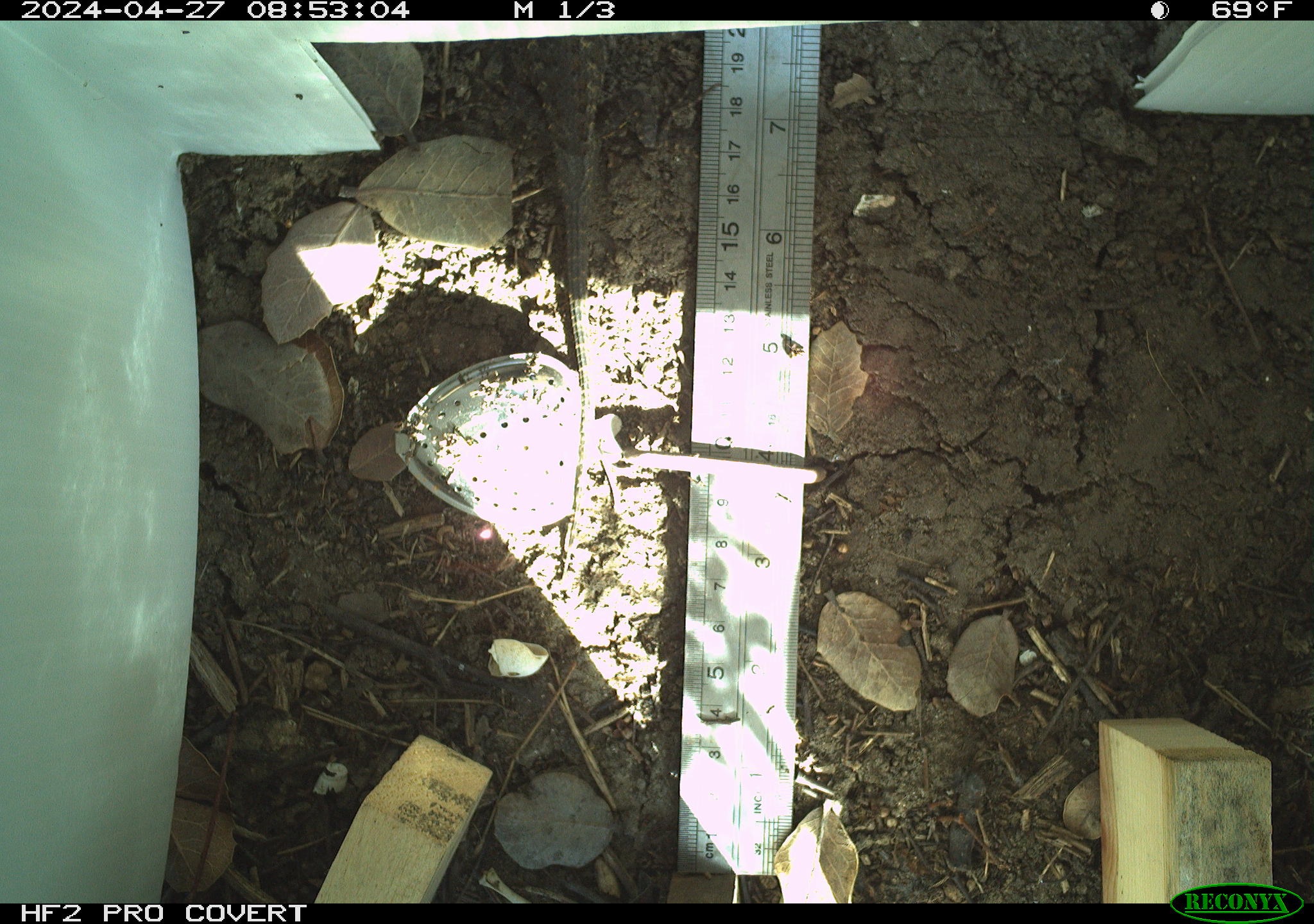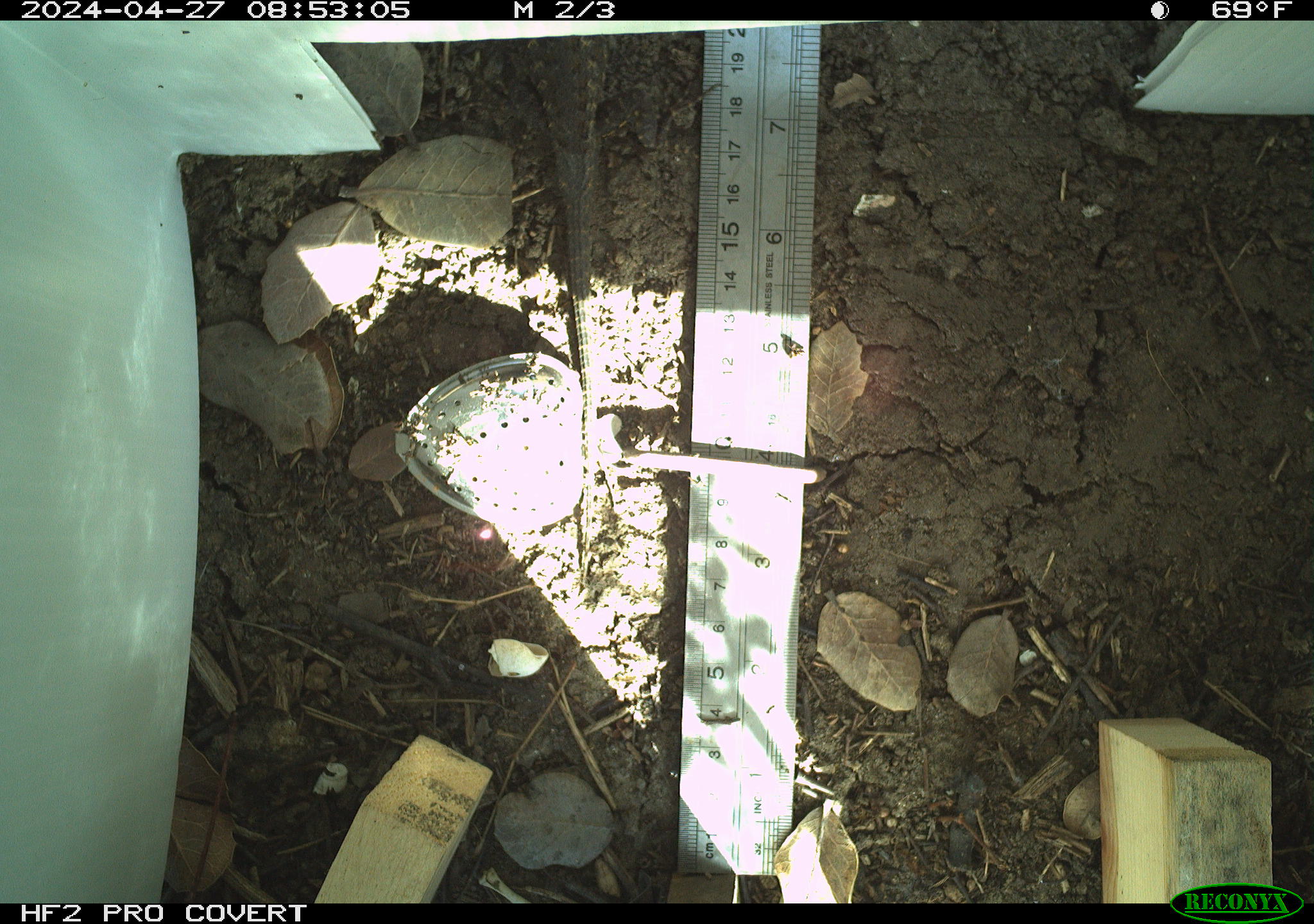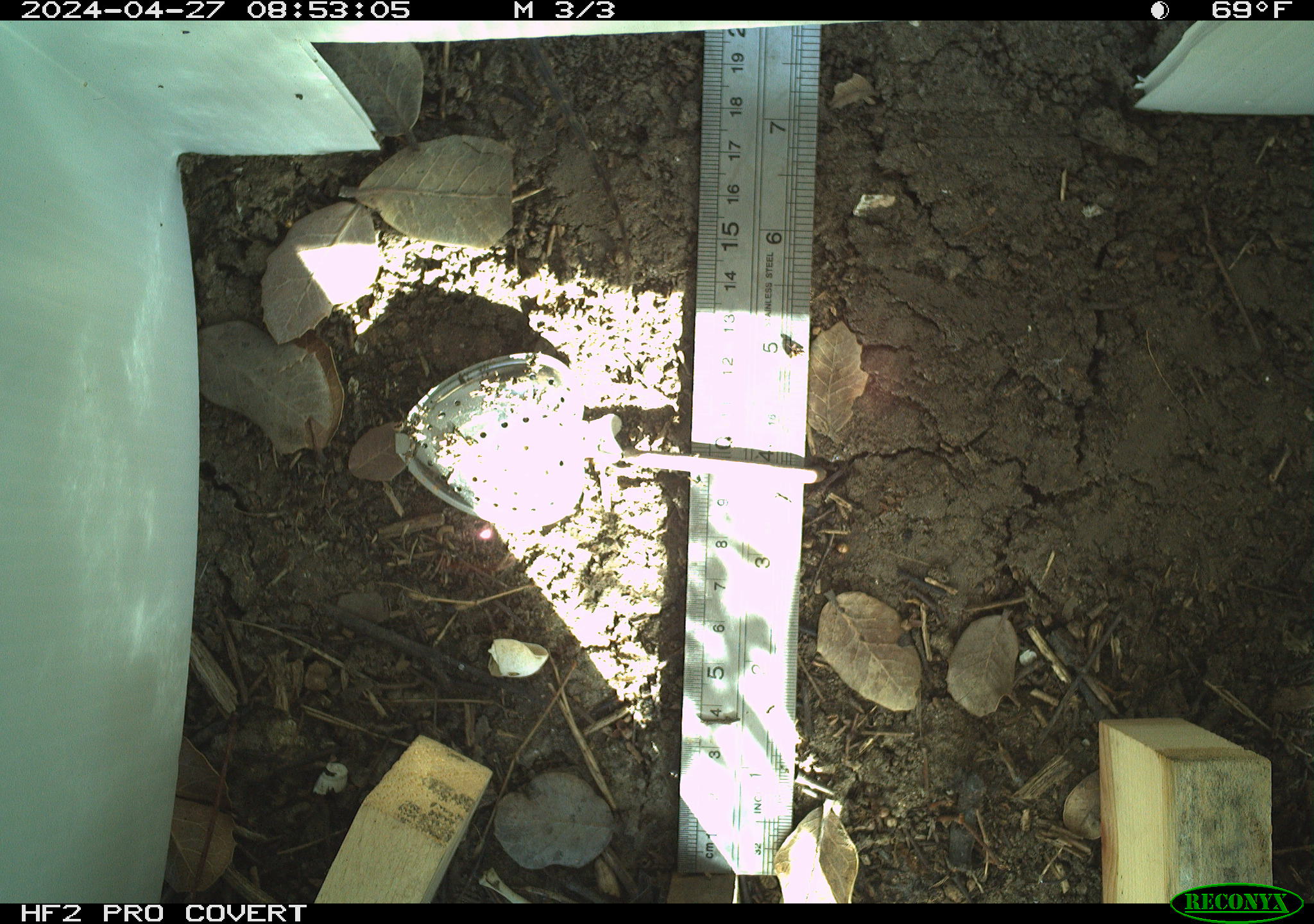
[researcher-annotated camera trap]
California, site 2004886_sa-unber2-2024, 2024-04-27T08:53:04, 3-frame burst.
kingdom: Animalia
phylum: Chordata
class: Reptilia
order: Squamata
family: Phrynosomatidae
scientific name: Phrynosomatidae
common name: phrynosomatid lizards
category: phrynosomatidae family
Phrynosomatidae family (phrynosomatid lizards) (Phrynosomatidae).